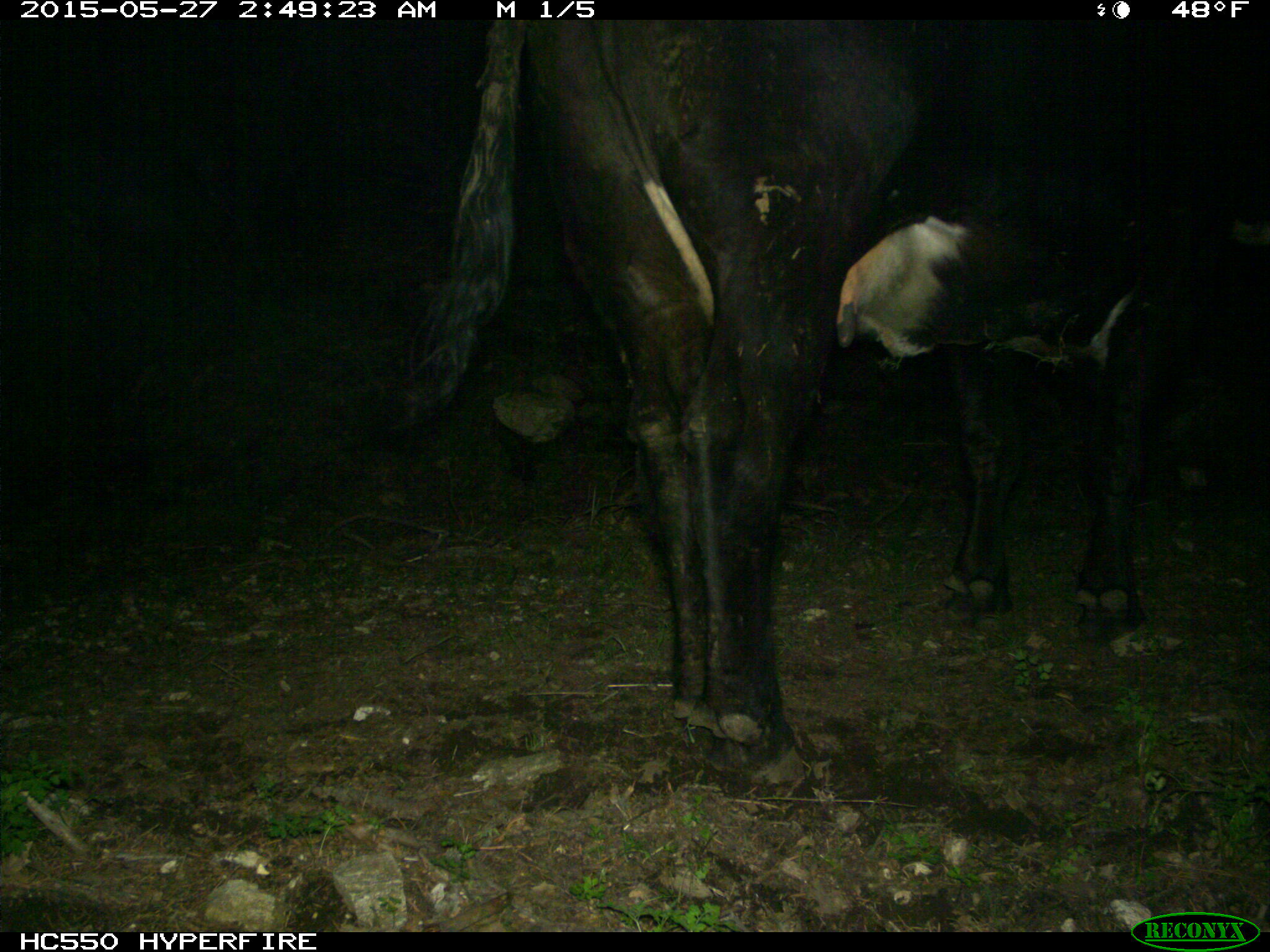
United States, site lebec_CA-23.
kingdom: Animalia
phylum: Chordata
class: Mammalia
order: Artiodactyla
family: Bovidae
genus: Bos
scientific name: Bos taurus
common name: domestic cow